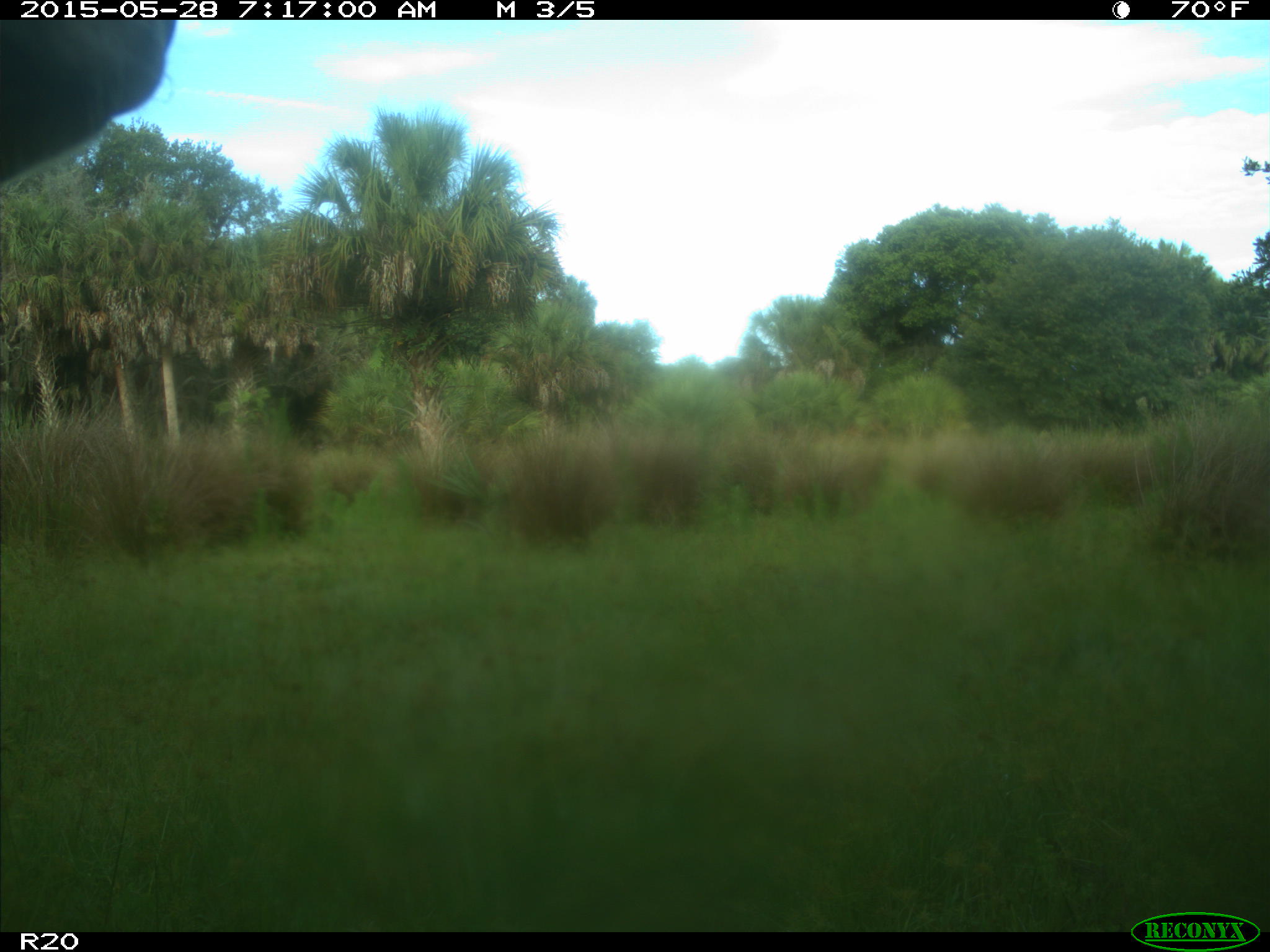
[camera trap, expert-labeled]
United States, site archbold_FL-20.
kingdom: Animalia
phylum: Chordata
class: Mammalia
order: Artiodactyla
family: Bovidae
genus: Bos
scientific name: Bos taurus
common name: domestic cow